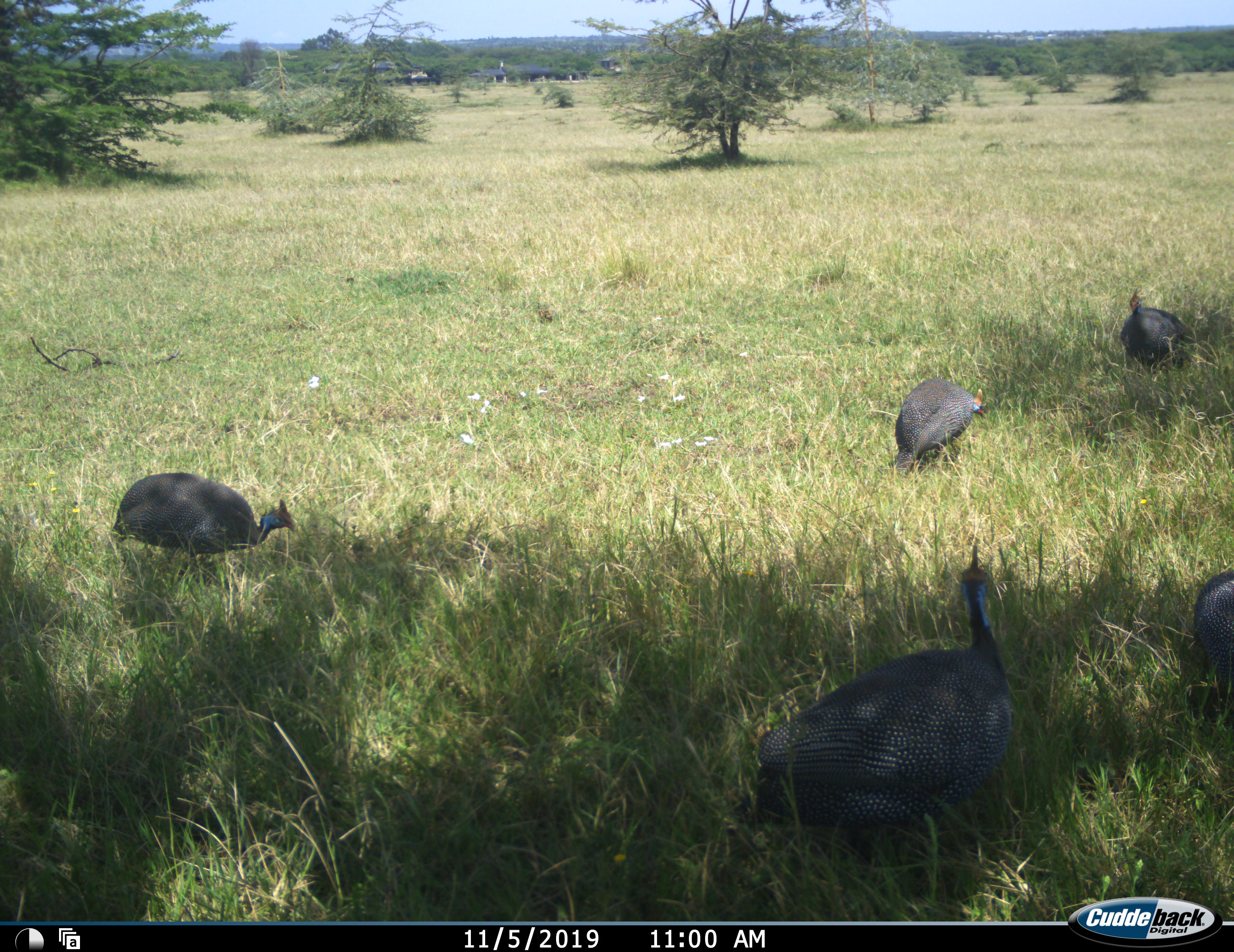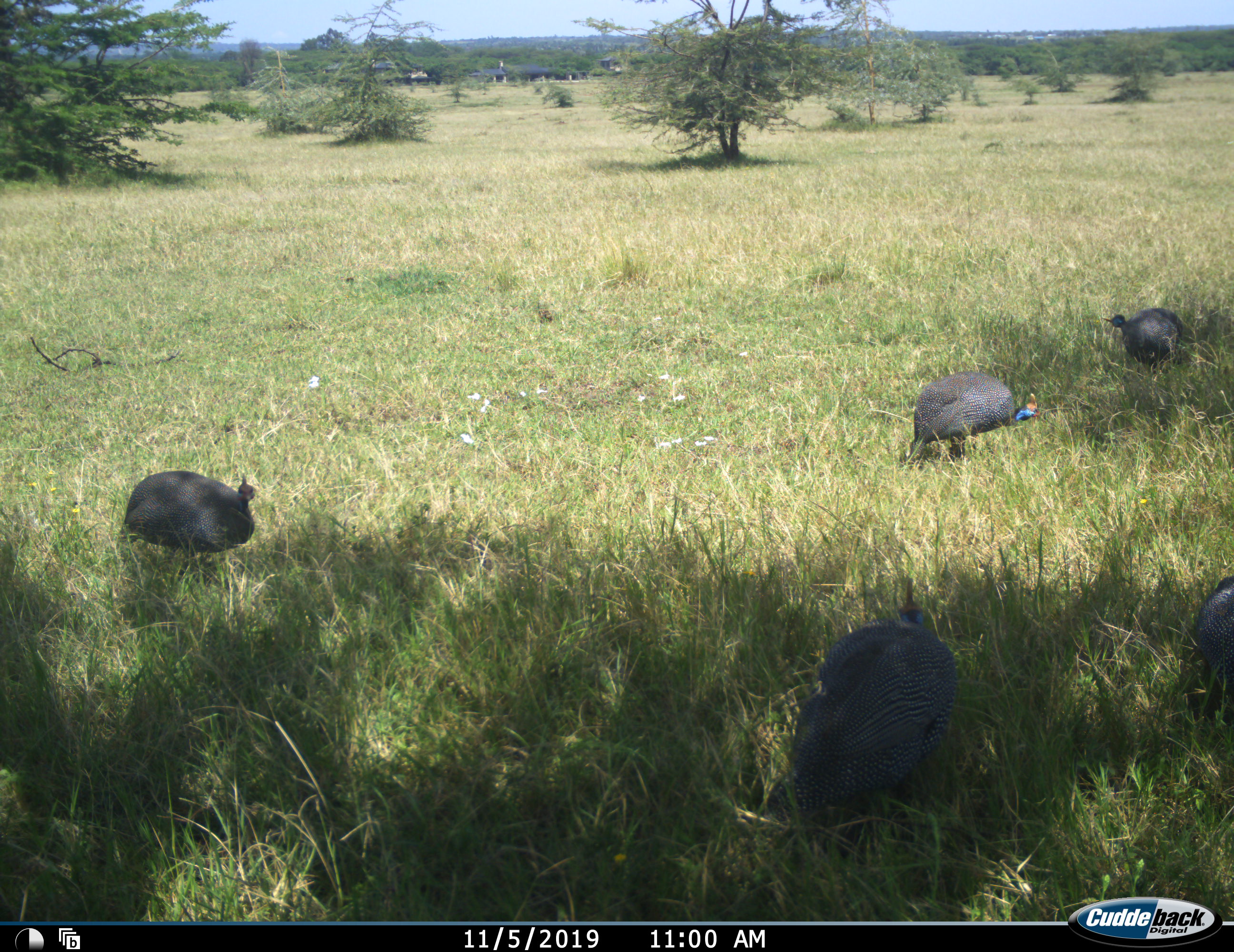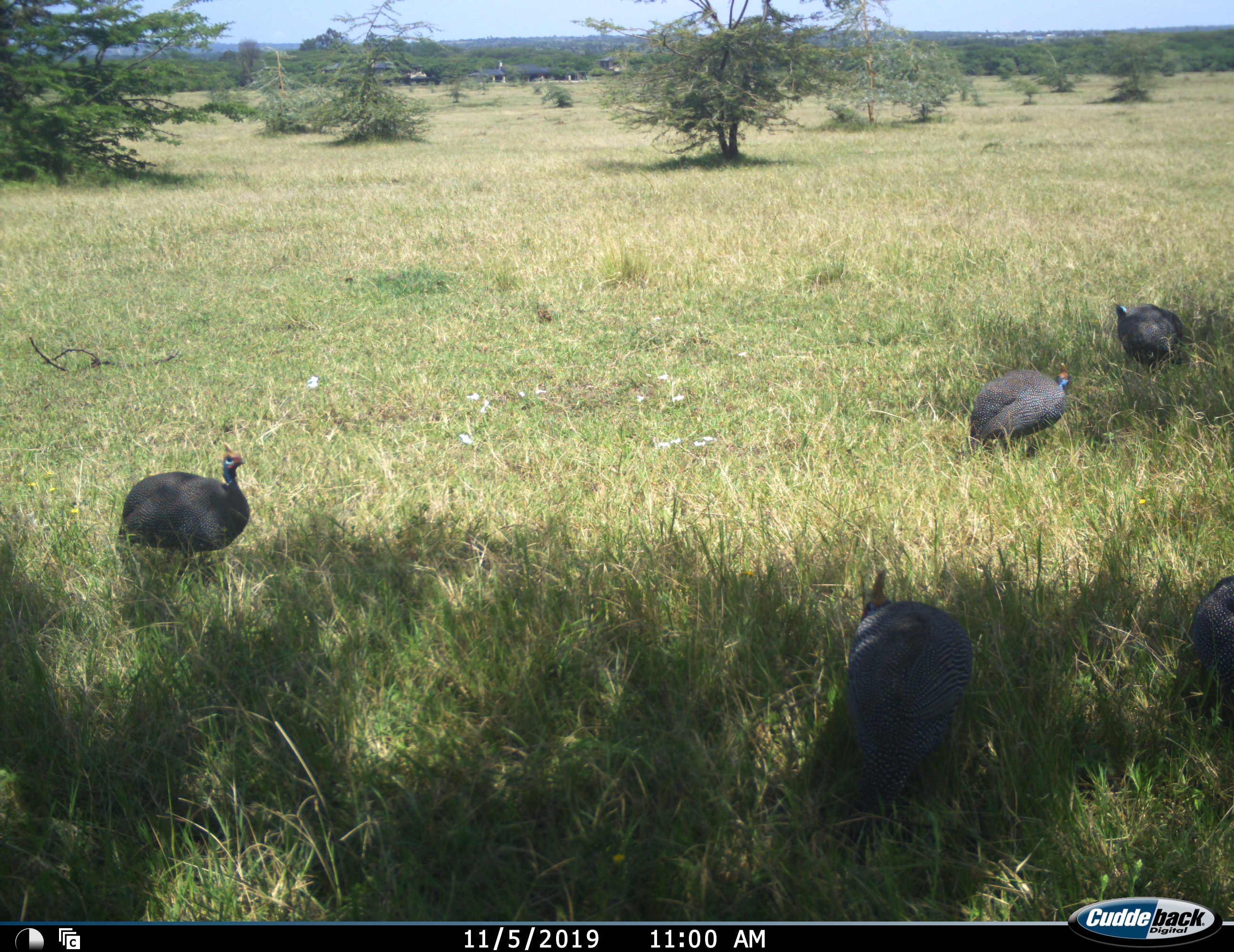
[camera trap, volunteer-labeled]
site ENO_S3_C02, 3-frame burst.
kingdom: Animalia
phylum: Chordata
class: Aves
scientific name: Aves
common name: bird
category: birdother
Birdother (bird) (Aves), count 5. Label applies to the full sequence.